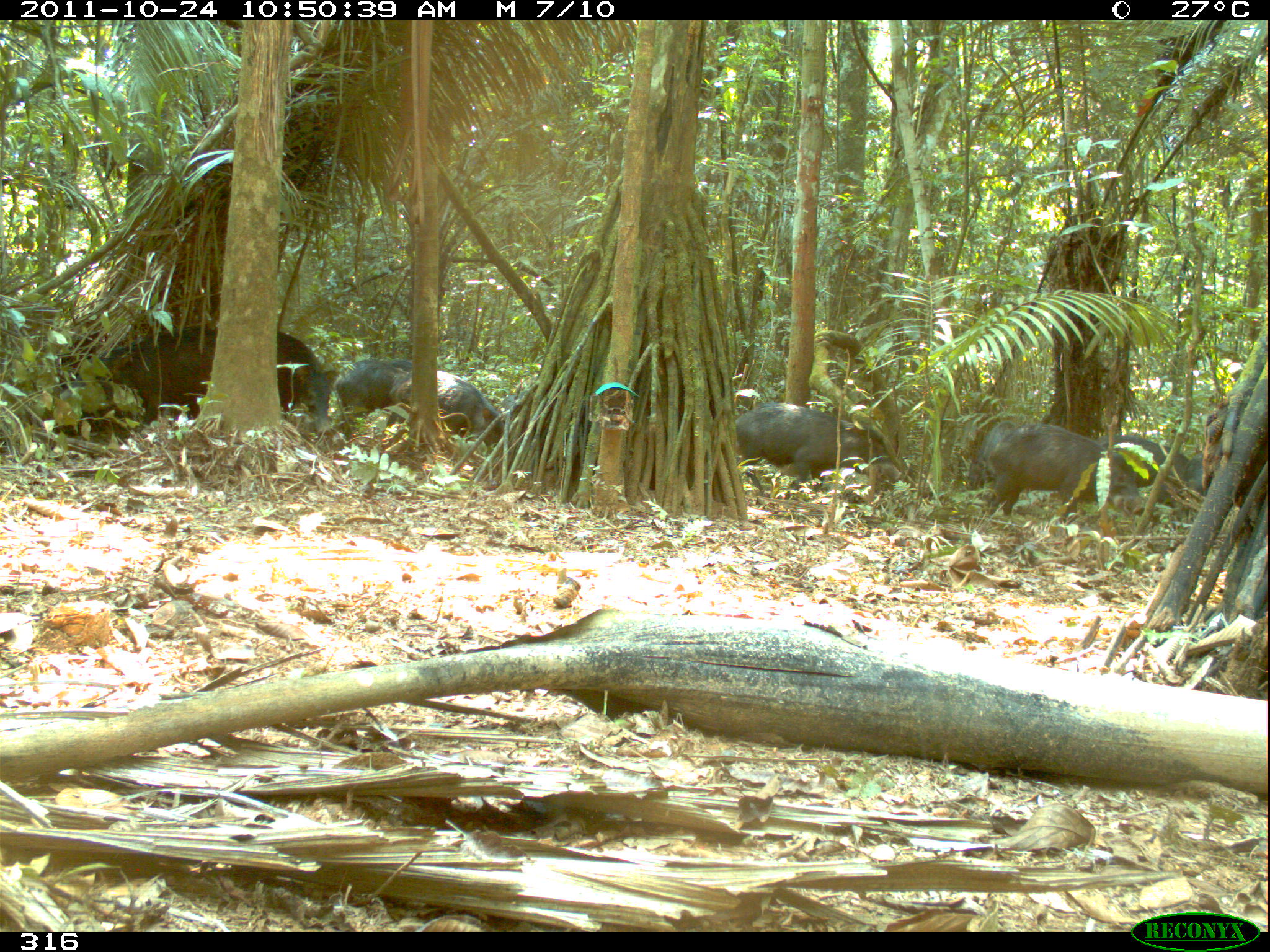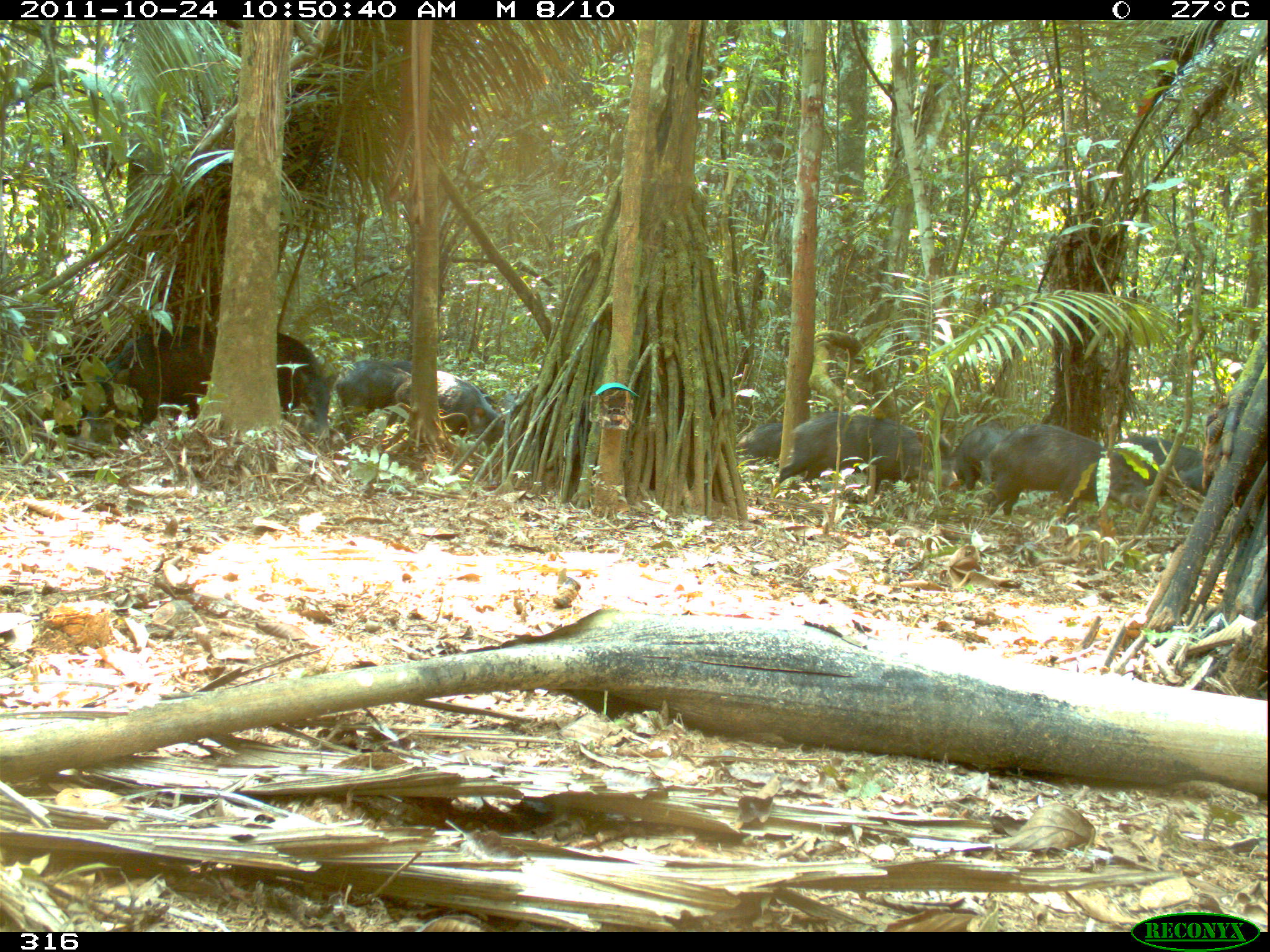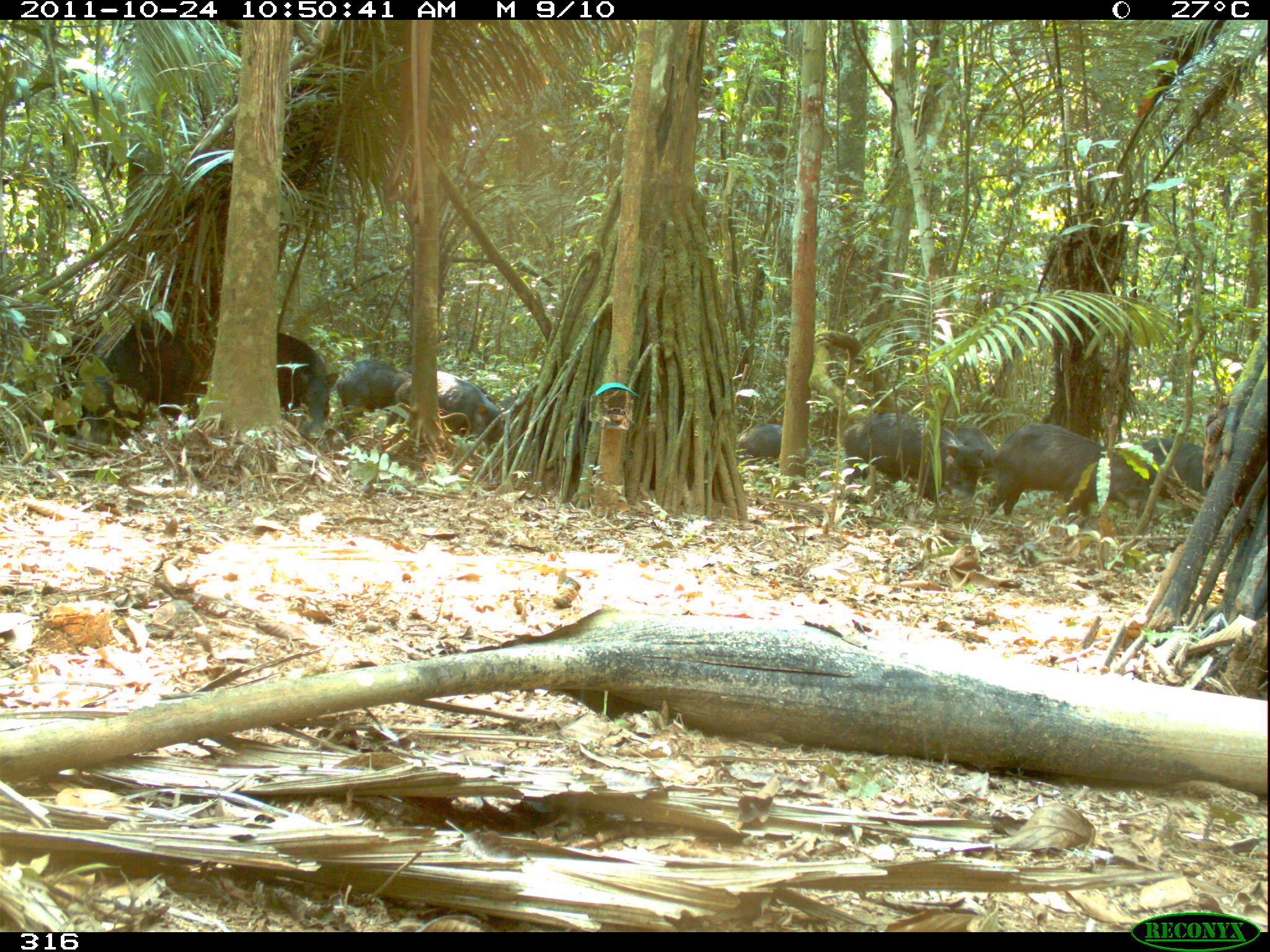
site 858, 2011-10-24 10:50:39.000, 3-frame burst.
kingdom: Animalia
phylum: Chordata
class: Mammalia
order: Artiodactyla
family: Tayassuidae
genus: Tayassu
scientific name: Tayassu pecari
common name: white-lipped peccary